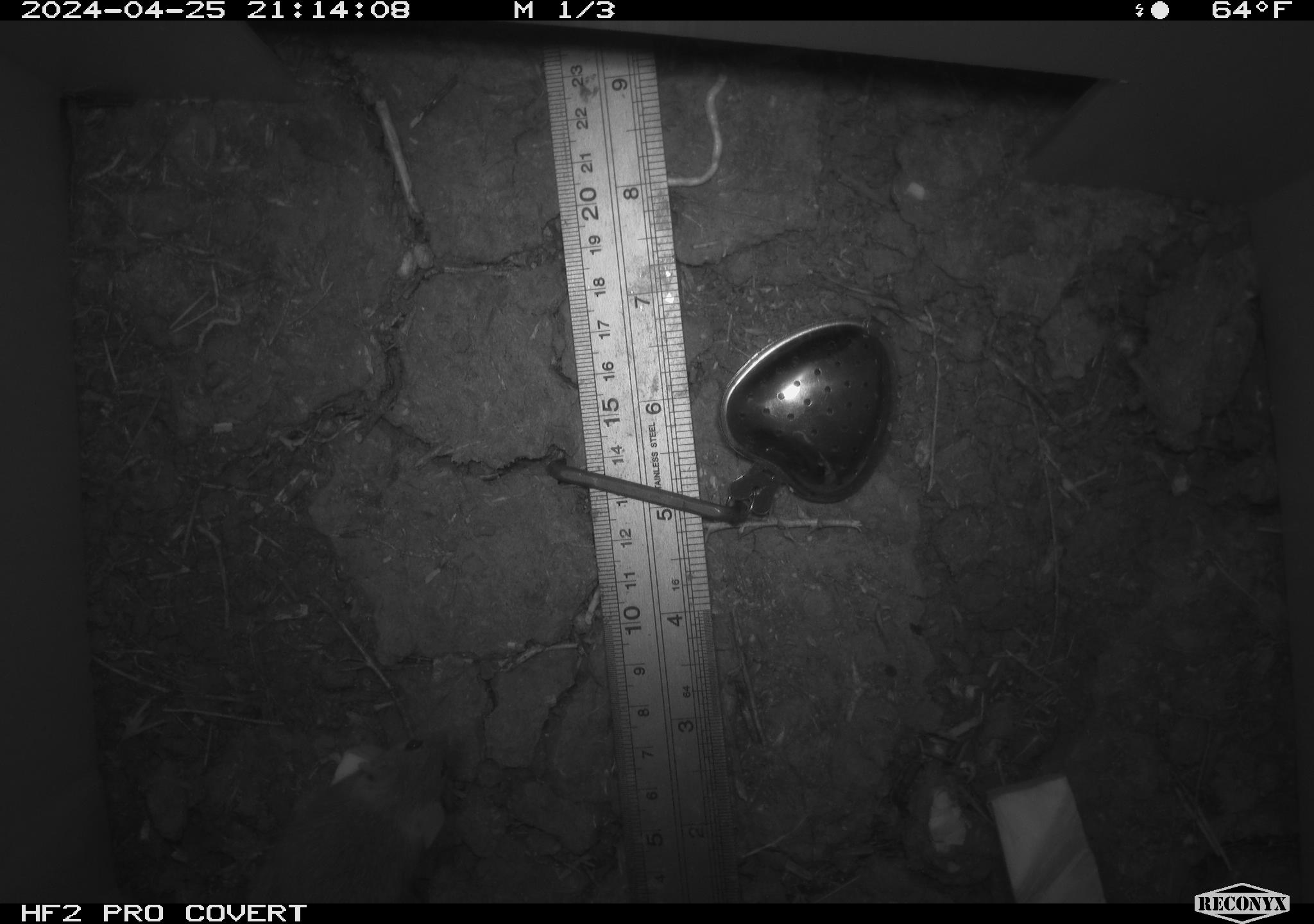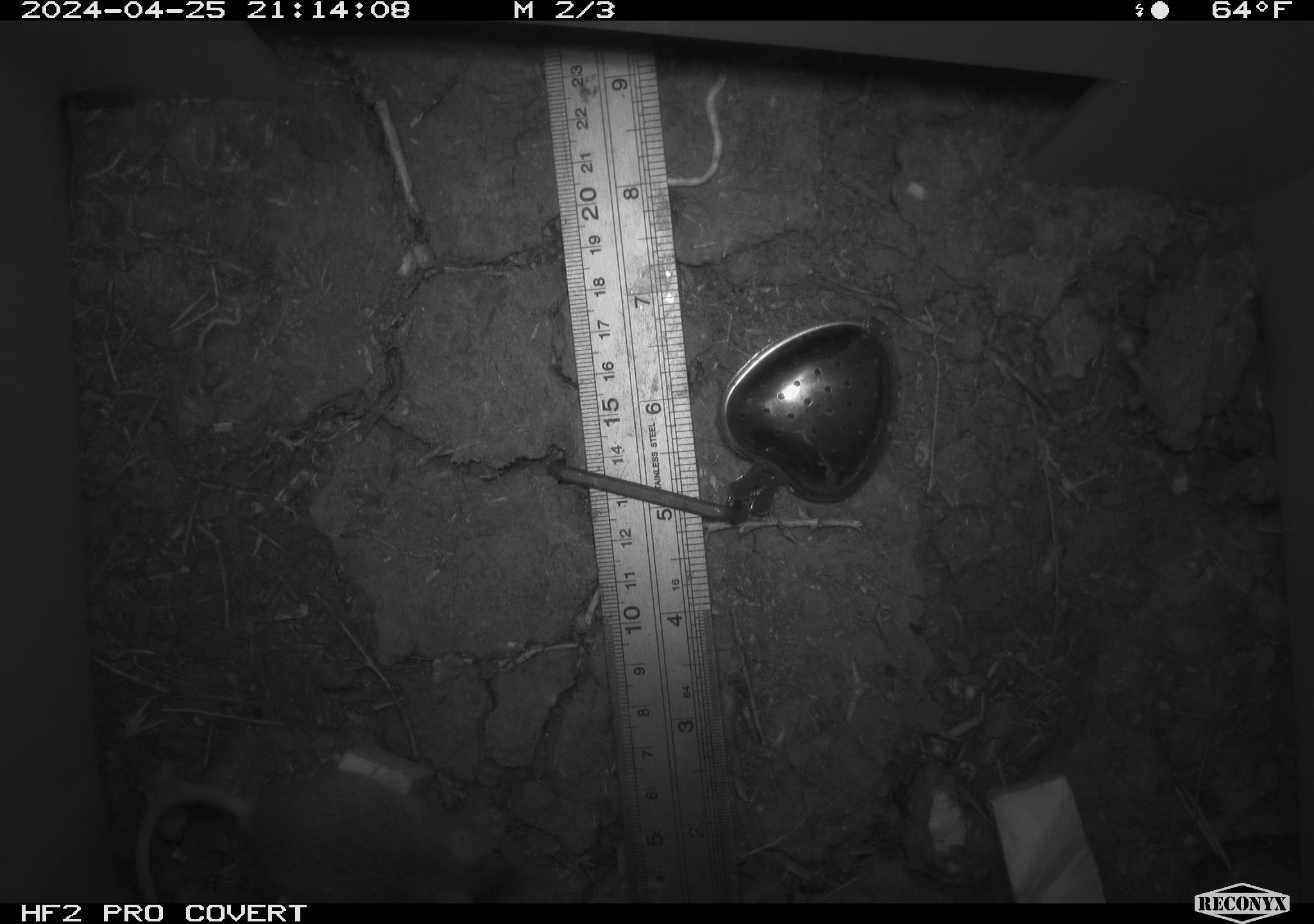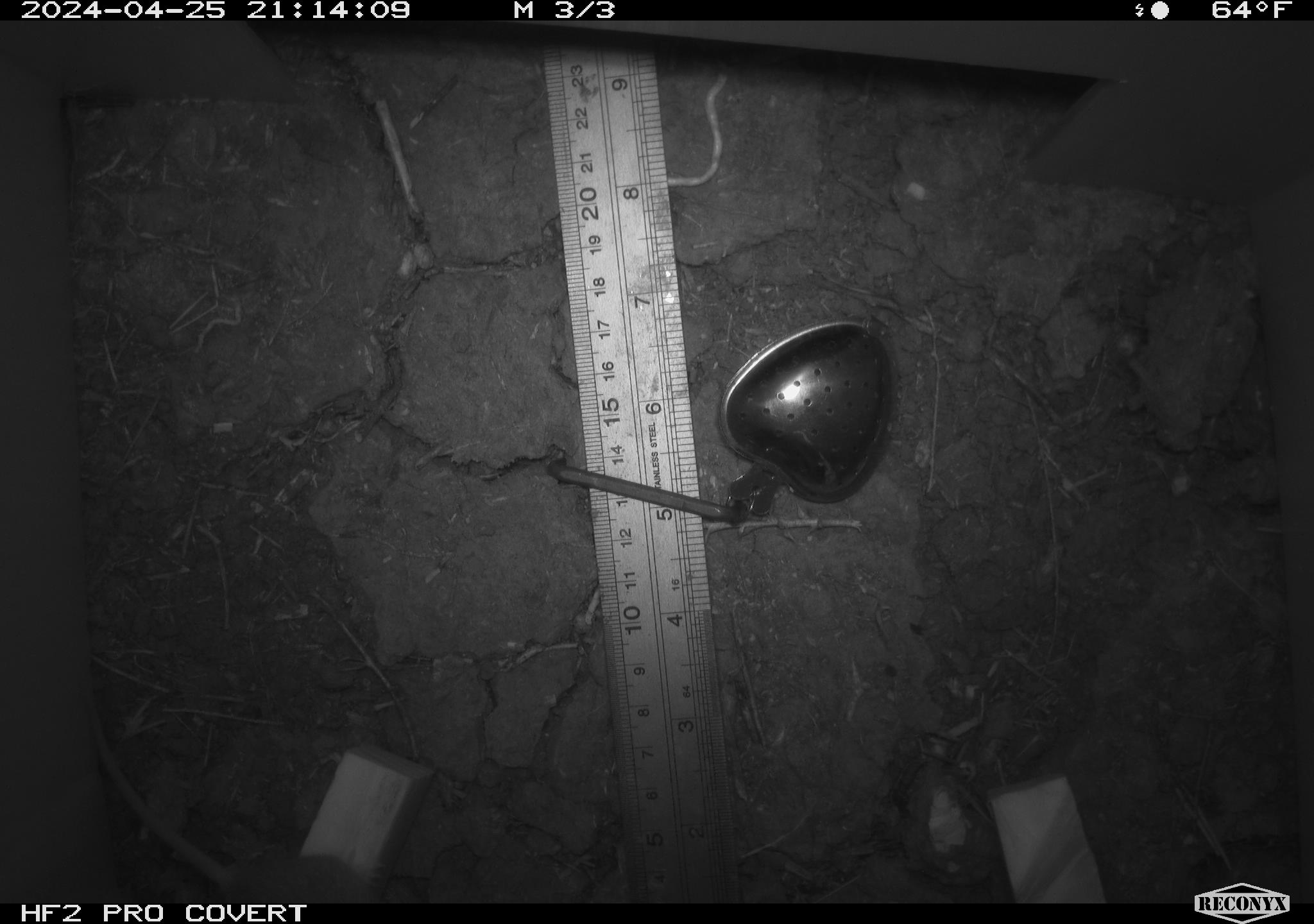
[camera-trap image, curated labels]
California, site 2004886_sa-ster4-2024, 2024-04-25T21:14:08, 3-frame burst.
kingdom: Animalia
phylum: Chordata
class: Mammalia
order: Rodentia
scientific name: Rodentia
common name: mouse species